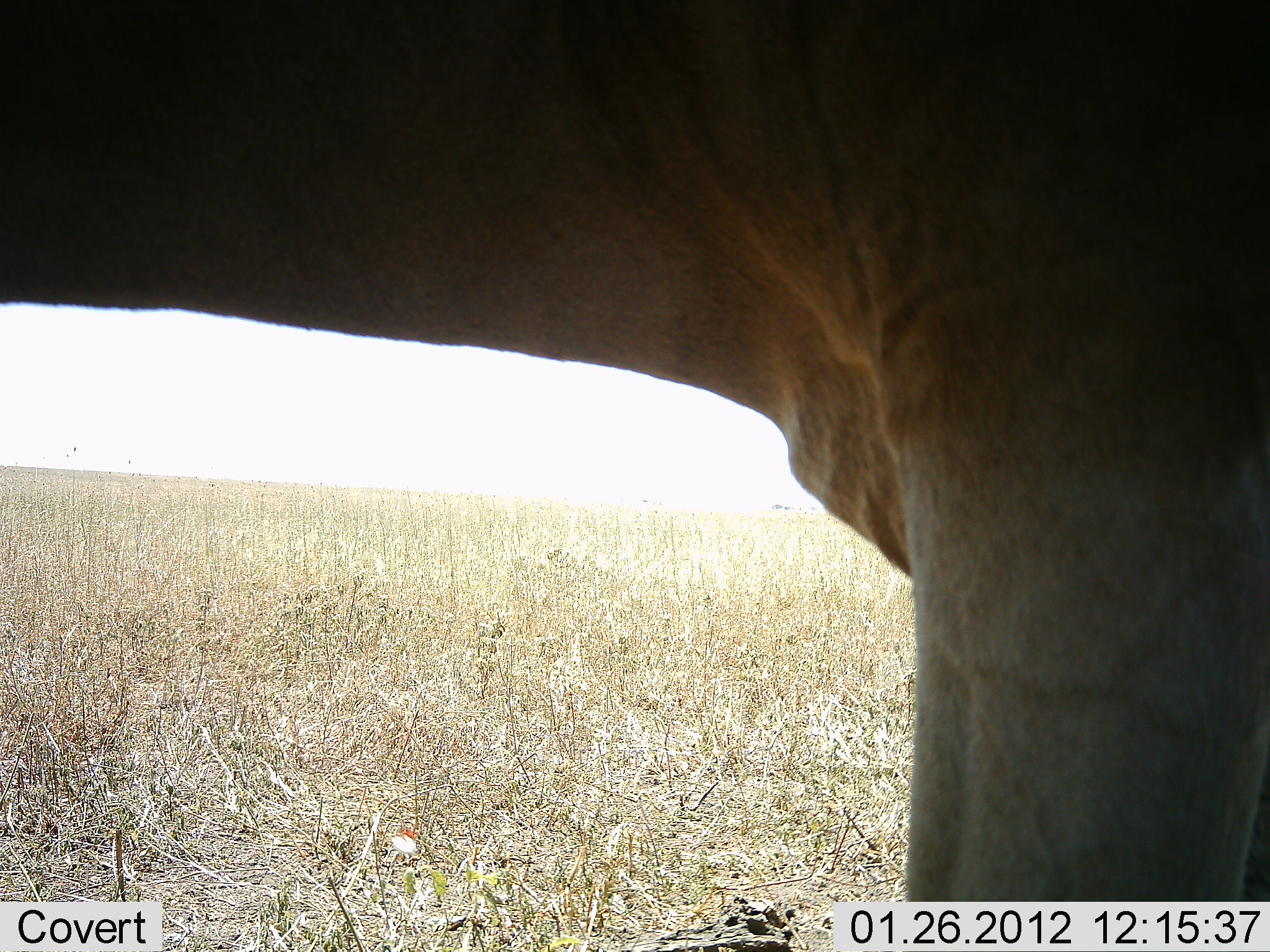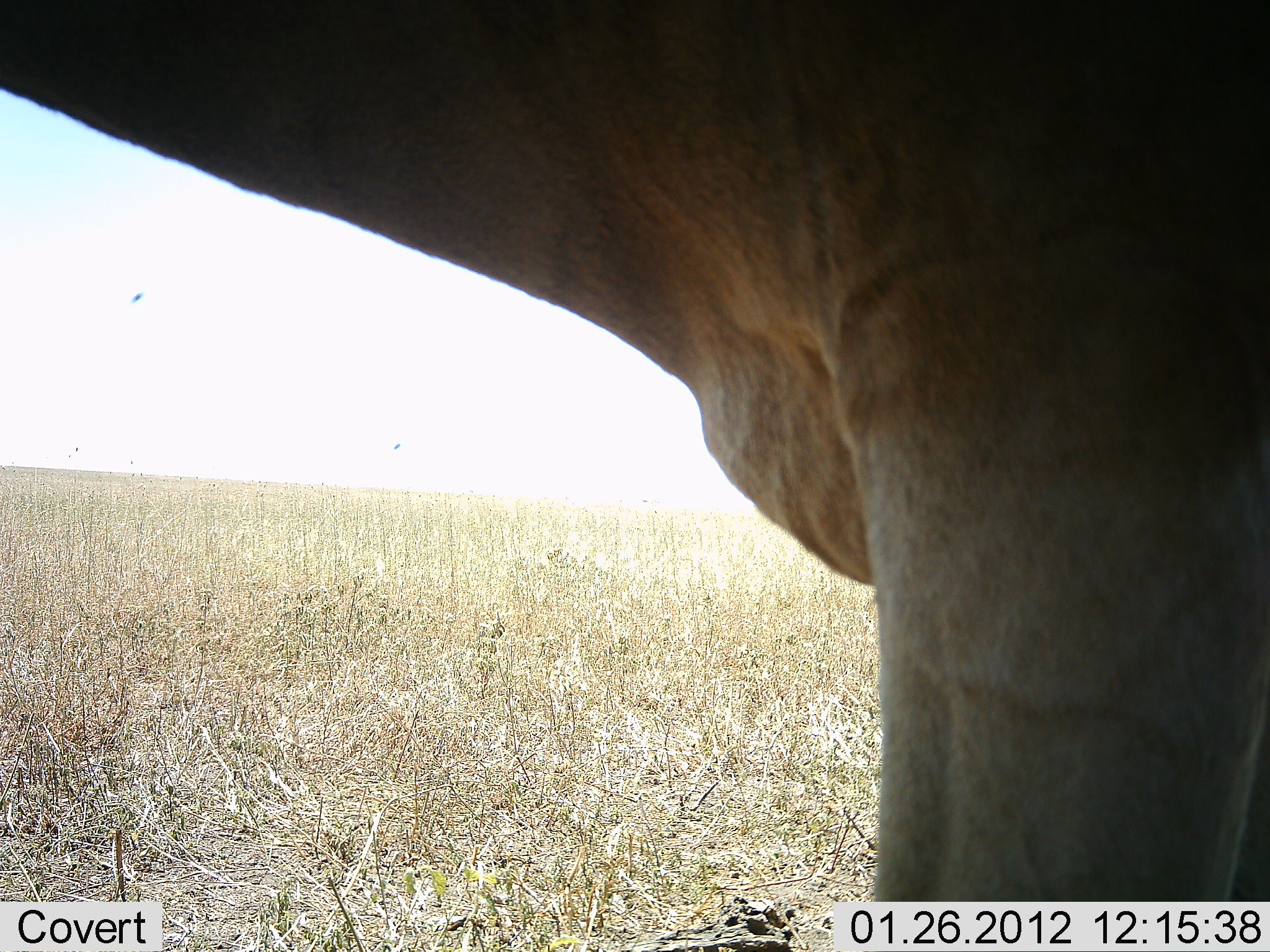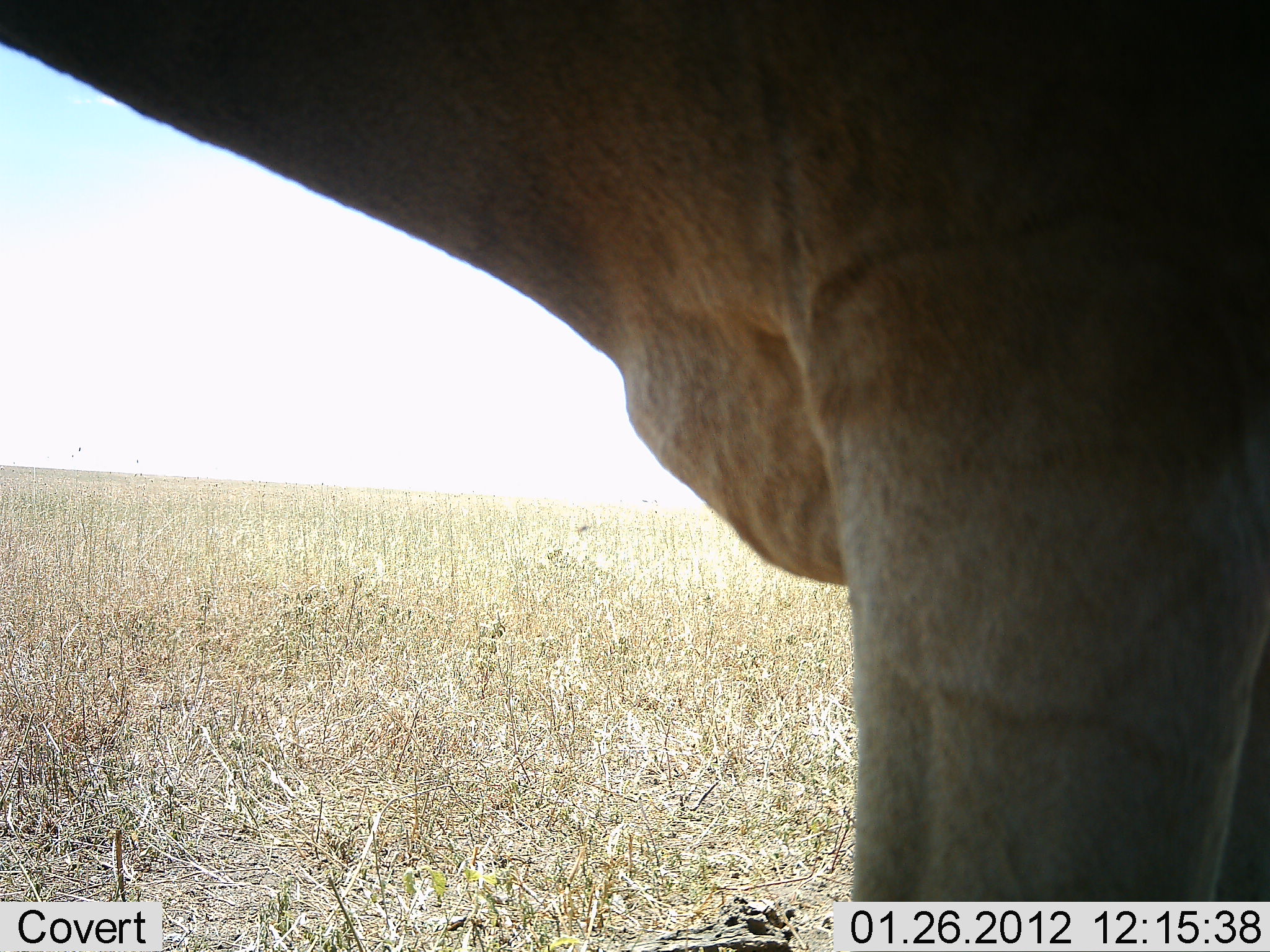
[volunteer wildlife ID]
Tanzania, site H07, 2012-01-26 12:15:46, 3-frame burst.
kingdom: Animalia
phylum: Chordata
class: Mammalia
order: Artiodactyla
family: Bovidae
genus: Alcelaphus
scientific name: Alcelaphus buselaphus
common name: hartebeest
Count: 1.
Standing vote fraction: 100%.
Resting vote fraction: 0%.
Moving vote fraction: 0%.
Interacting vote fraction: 0%.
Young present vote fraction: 0%.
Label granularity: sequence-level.